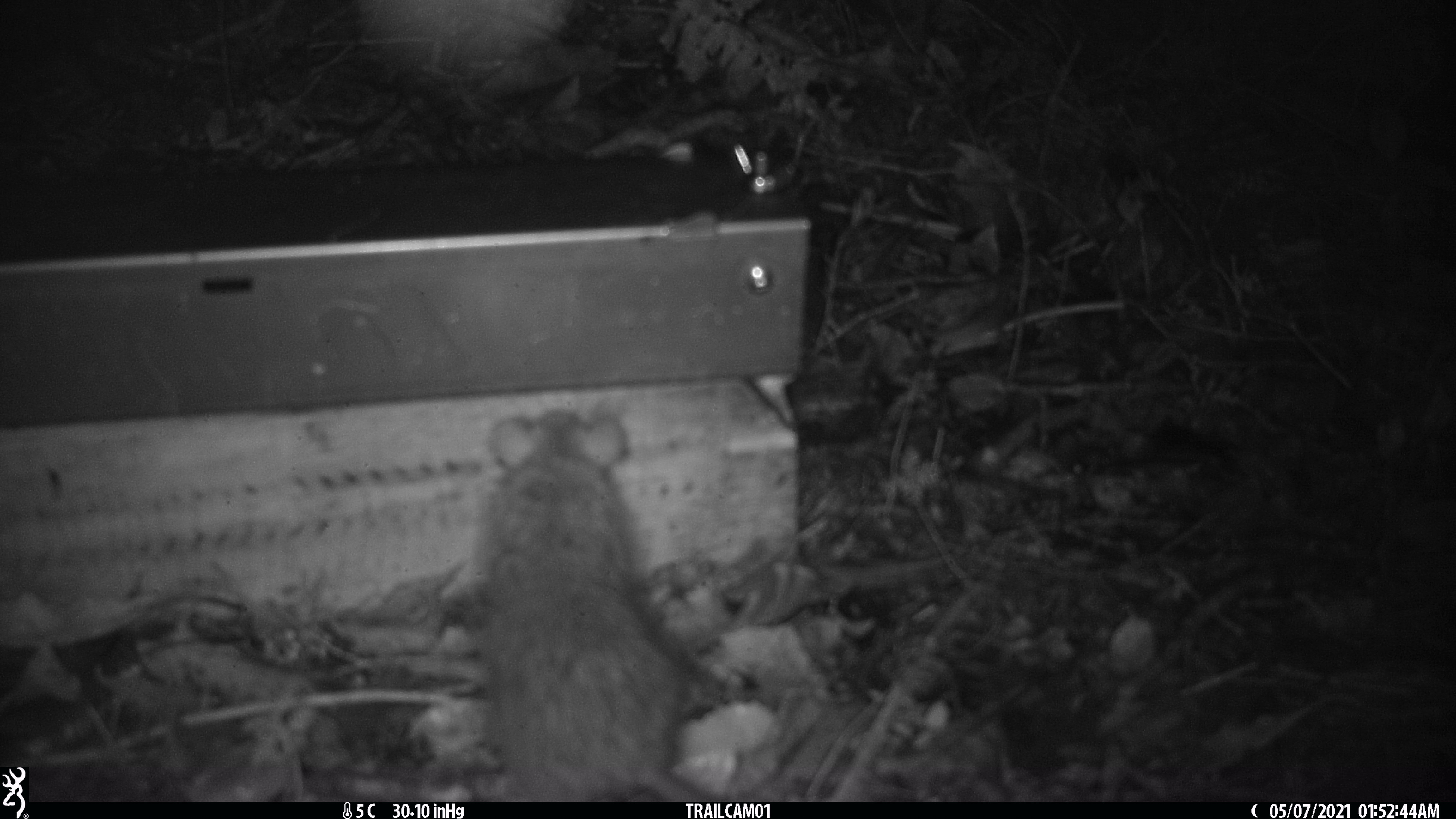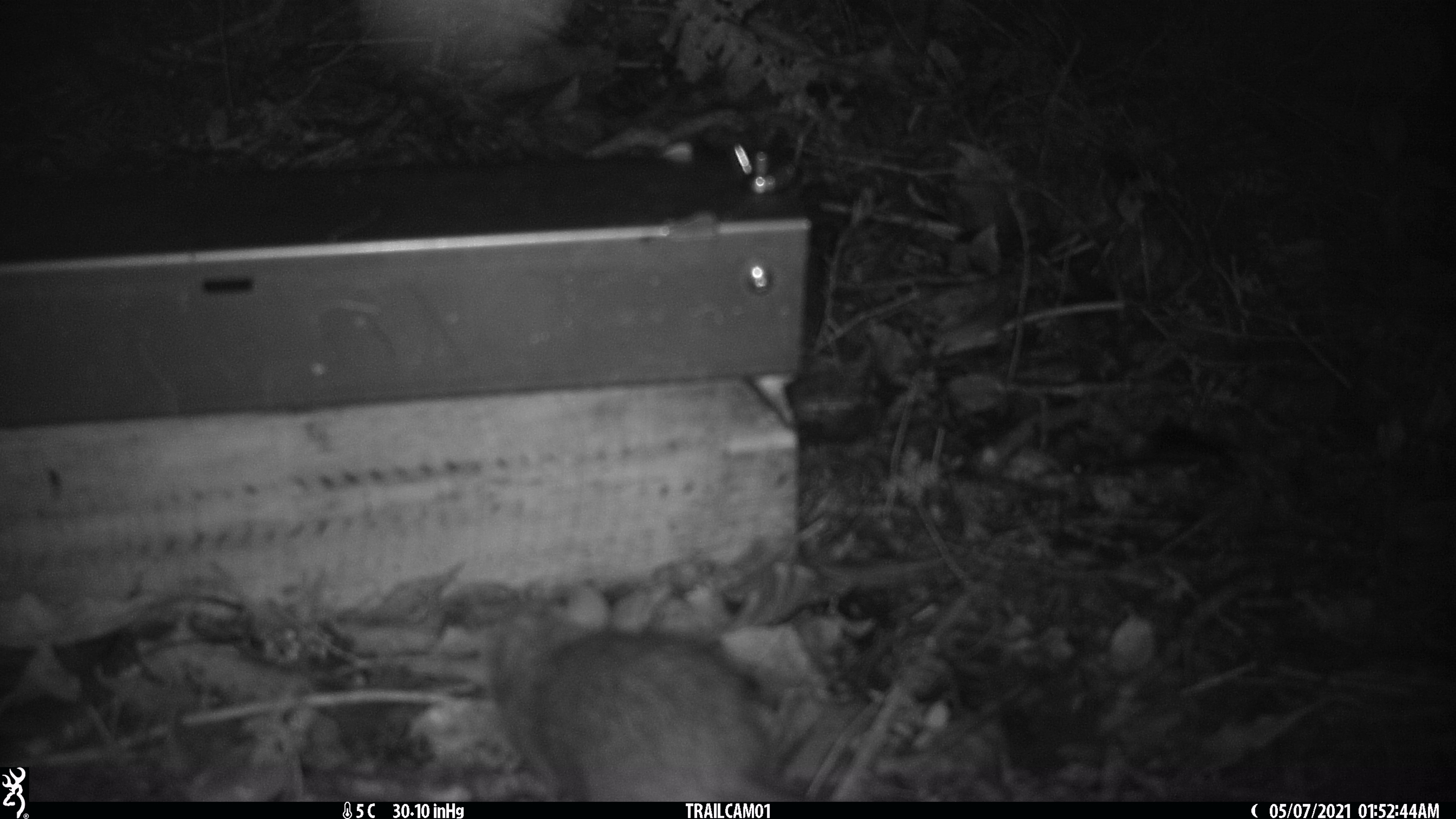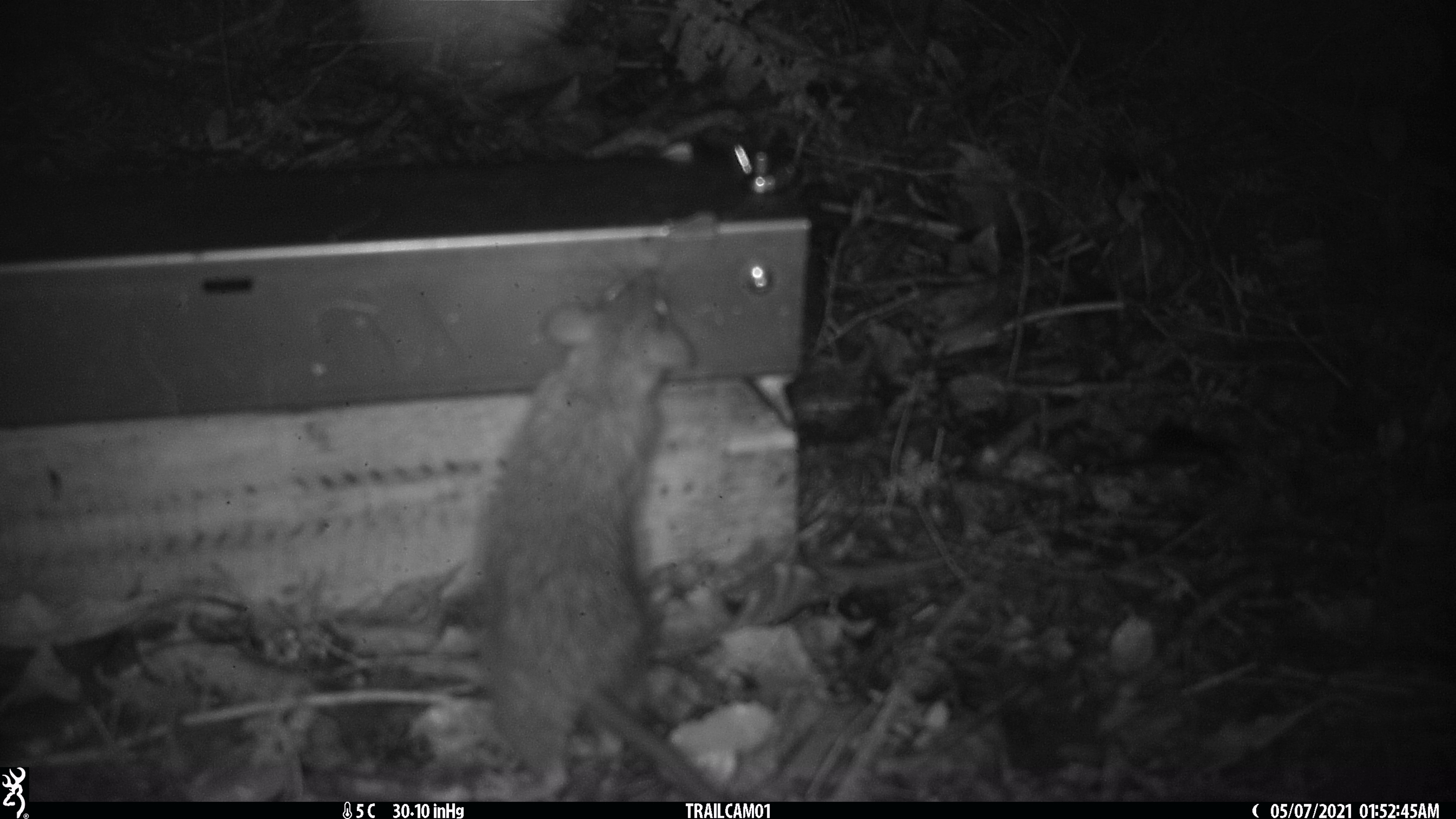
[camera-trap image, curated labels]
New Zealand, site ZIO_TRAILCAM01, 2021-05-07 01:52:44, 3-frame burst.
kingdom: Animalia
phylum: Chordata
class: Mammalia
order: Rodentia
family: Muridae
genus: Rattus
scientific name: Rattus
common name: rat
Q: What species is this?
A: Rat (Rattus).